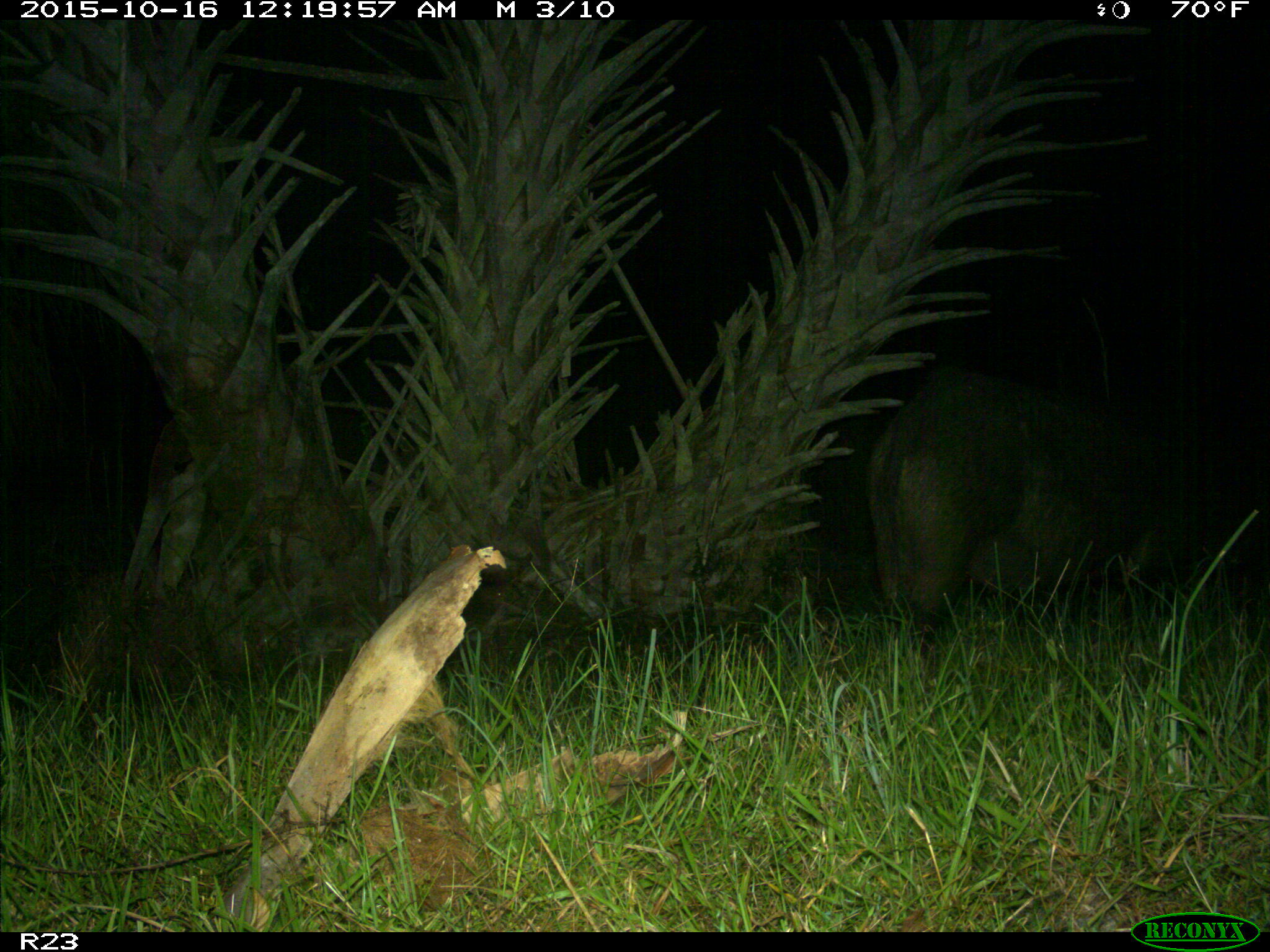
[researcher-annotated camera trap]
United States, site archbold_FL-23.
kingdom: Animalia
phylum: Chordata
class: Mammalia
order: Artiodactyla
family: Suidae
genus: Sus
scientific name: Sus scrofa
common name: wild boar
Sus scrofa (wild boar).